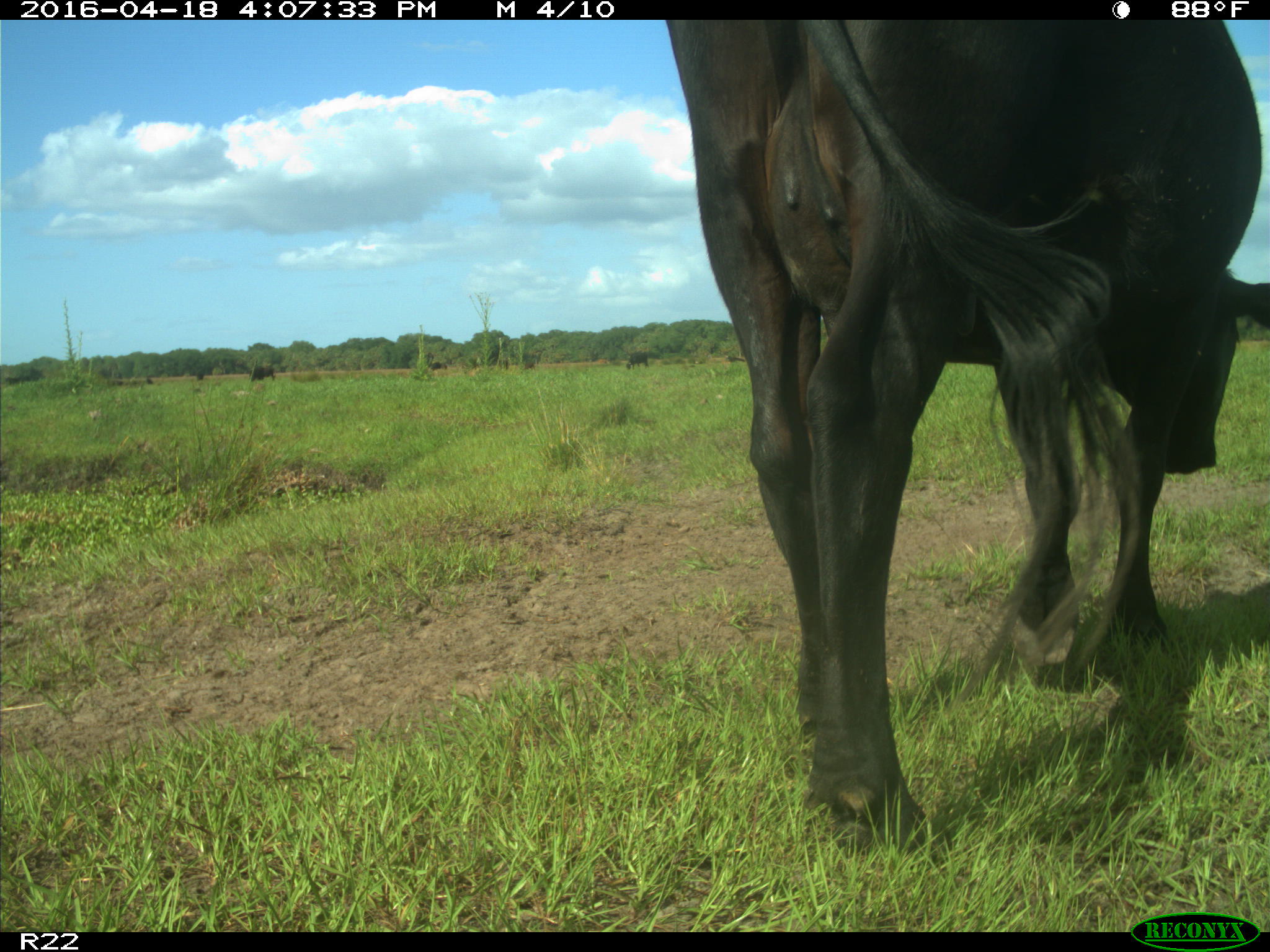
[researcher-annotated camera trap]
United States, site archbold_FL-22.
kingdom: Animalia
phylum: Chordata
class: Mammalia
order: Artiodactyla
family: Bovidae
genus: Bos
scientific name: Bos taurus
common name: domestic cow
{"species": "Bos taurus (domestic cow)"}